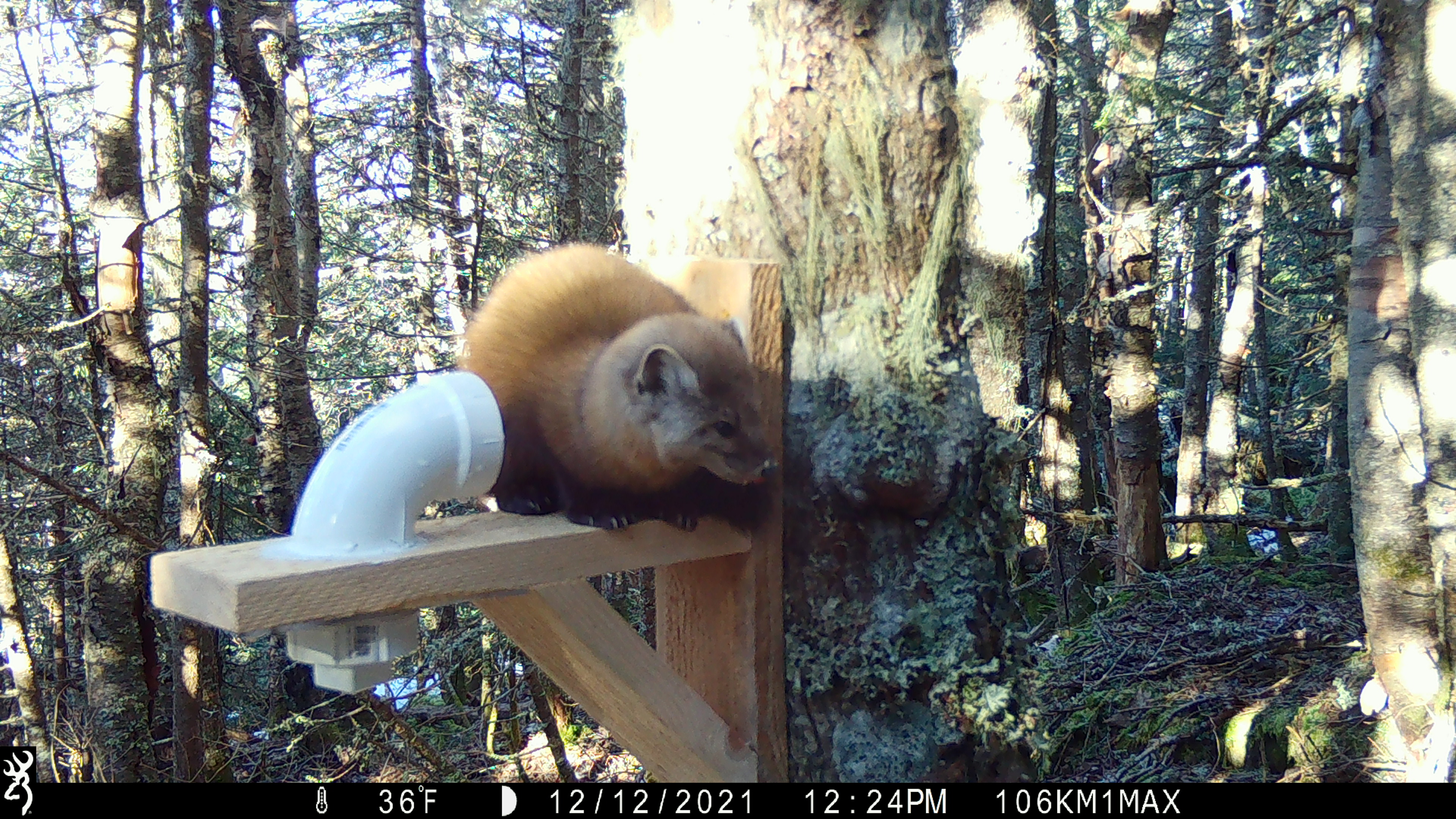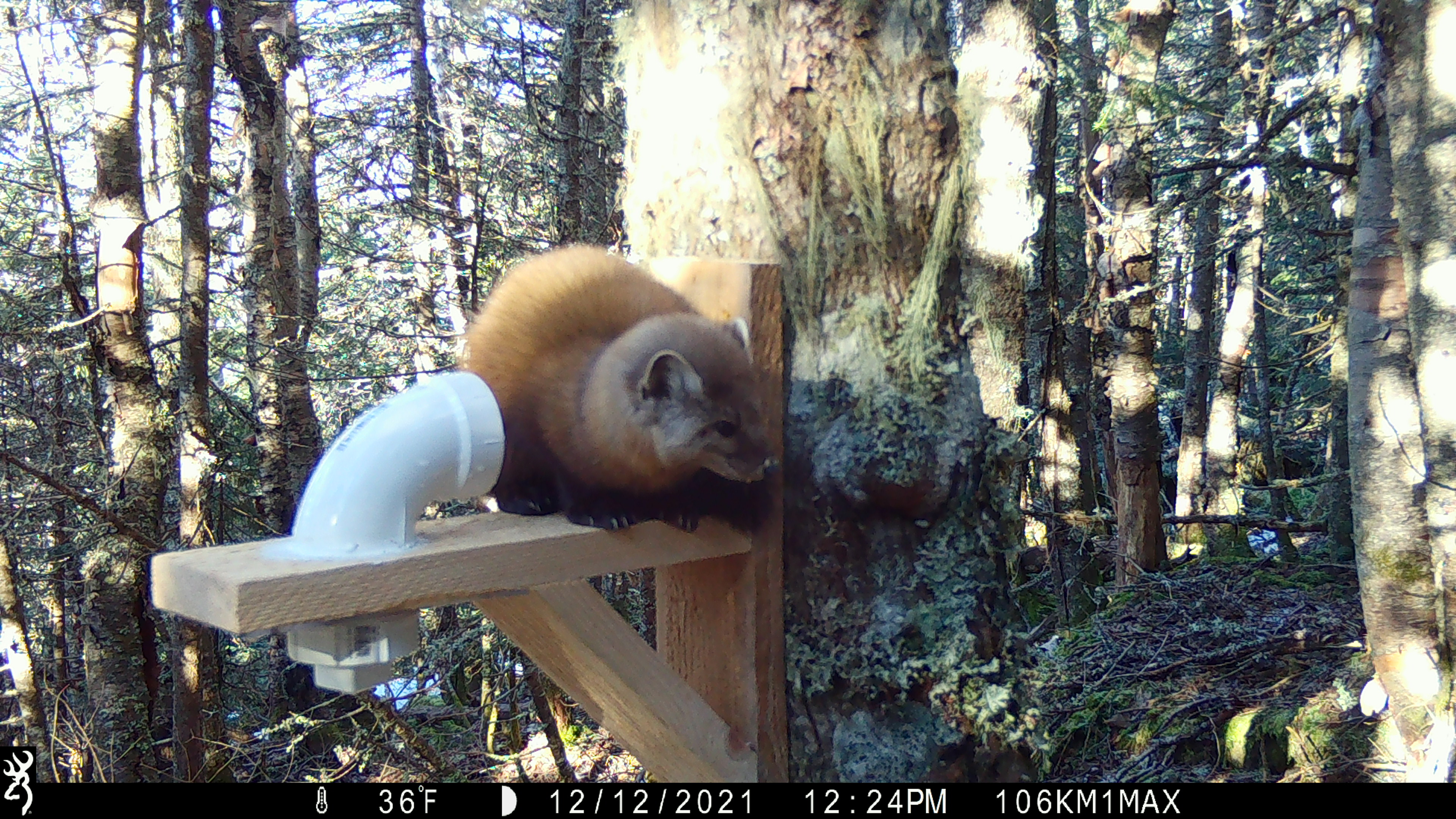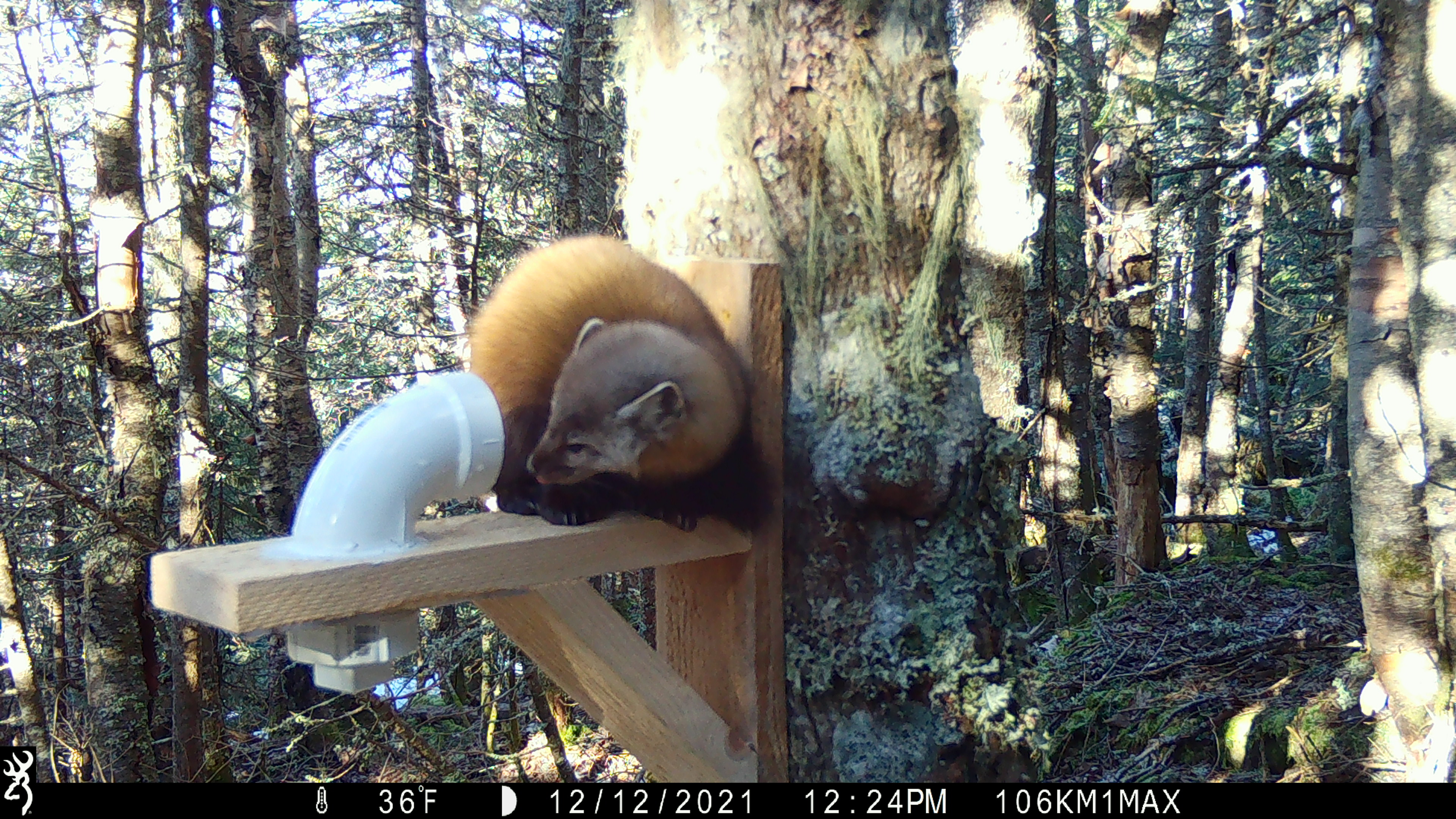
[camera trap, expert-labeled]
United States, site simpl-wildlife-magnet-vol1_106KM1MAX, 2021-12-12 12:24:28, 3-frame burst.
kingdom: Animalia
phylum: Chordata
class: Mammalia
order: Carnivora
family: Mustelidae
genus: Martes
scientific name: Martes americana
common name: american marten